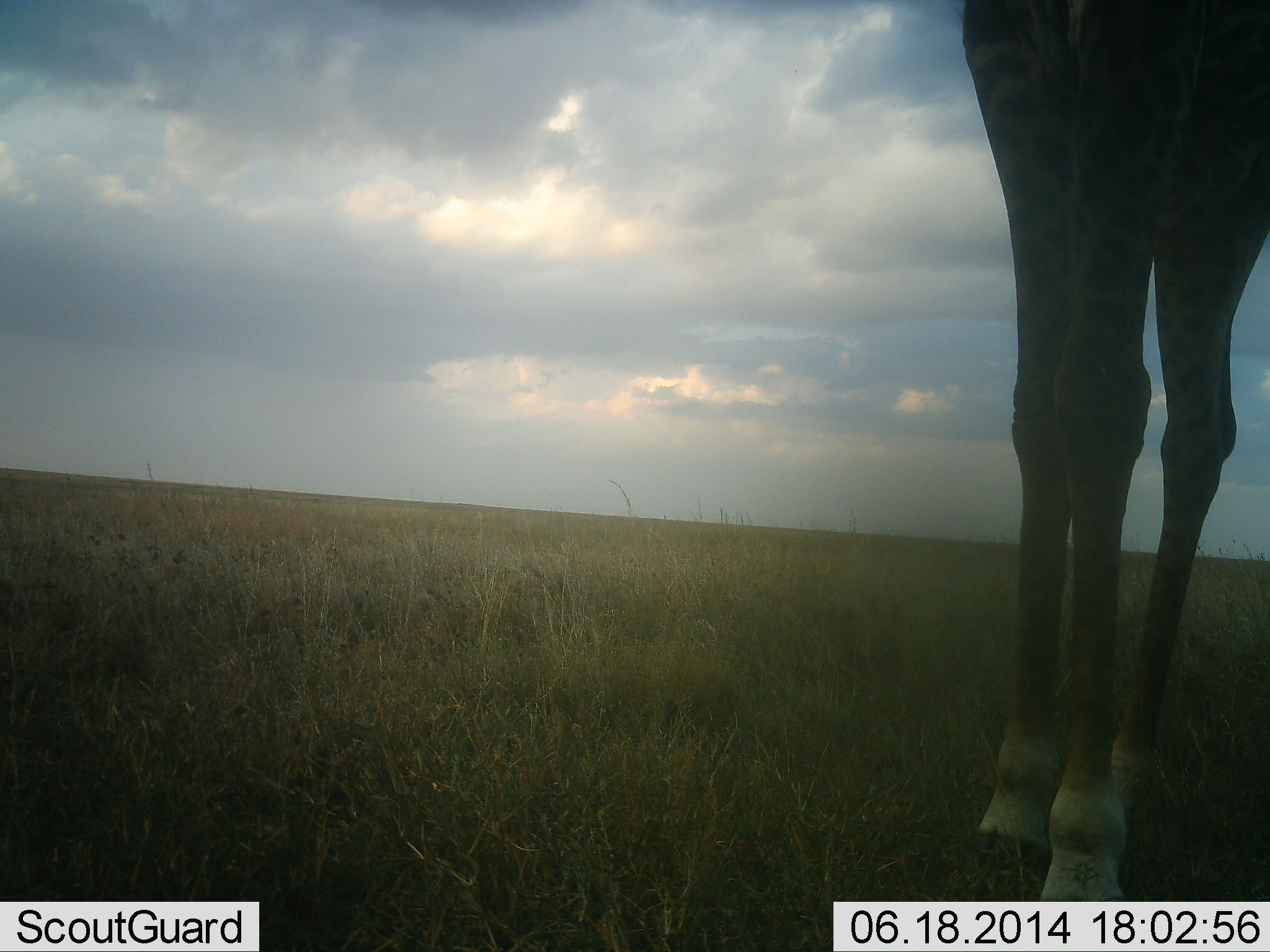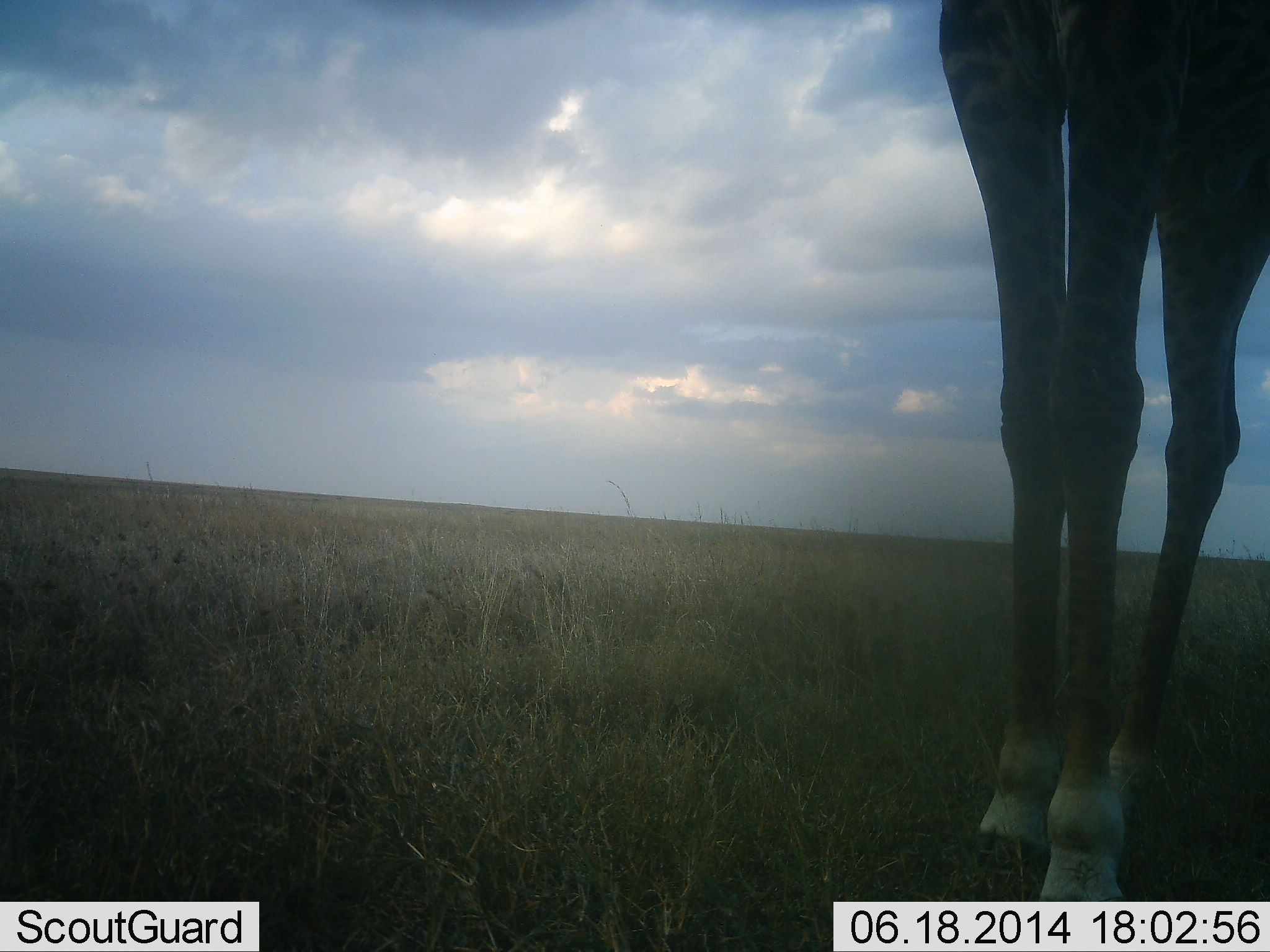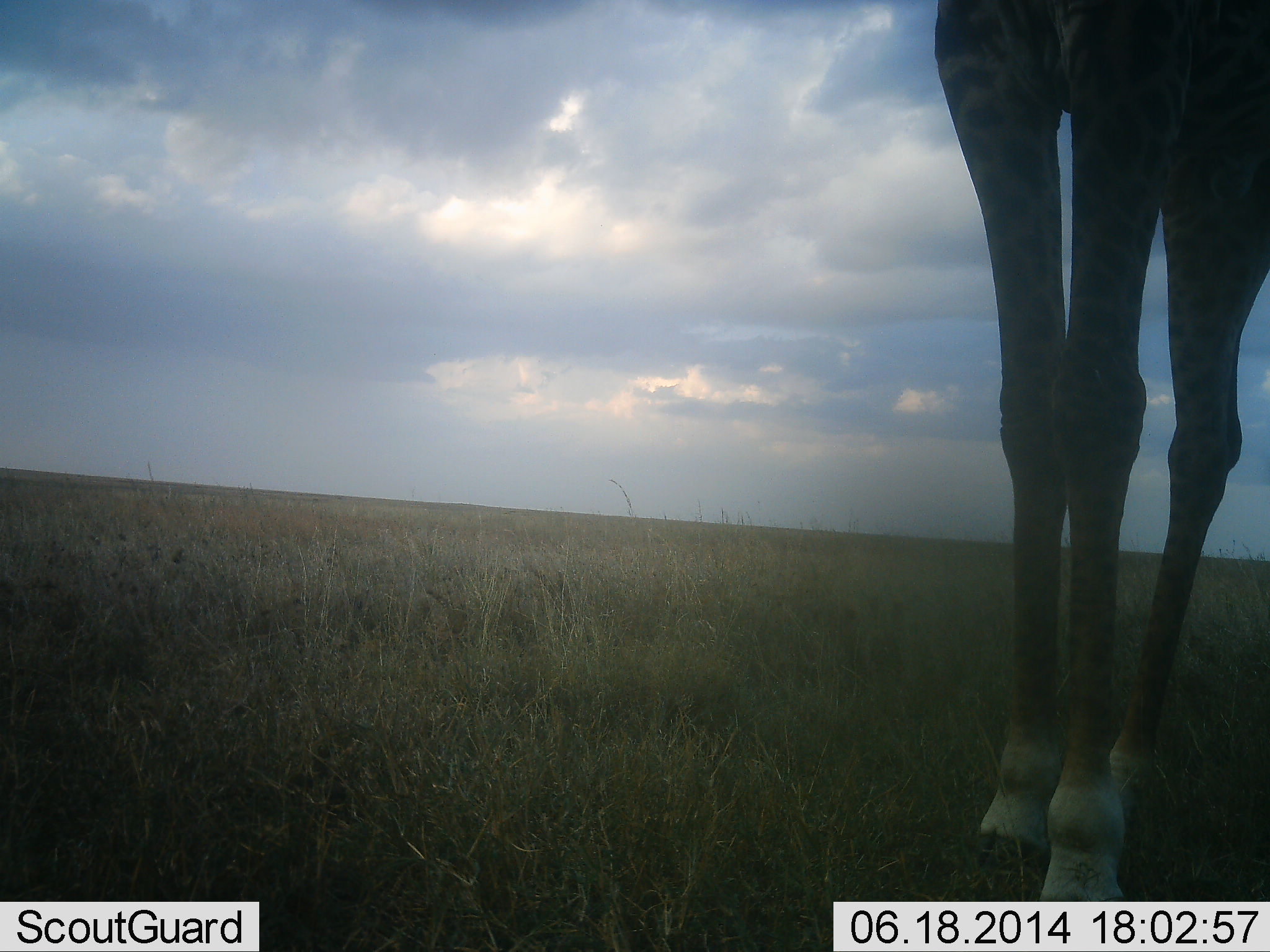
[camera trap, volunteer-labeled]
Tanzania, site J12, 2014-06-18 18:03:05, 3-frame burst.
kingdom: Animalia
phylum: Chordata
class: Mammalia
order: Artiodactyla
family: Giraffidae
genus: Giraffa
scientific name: Giraffa camelopardalis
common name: giraffe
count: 1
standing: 100%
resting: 0%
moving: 0%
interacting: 0%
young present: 0%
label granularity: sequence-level